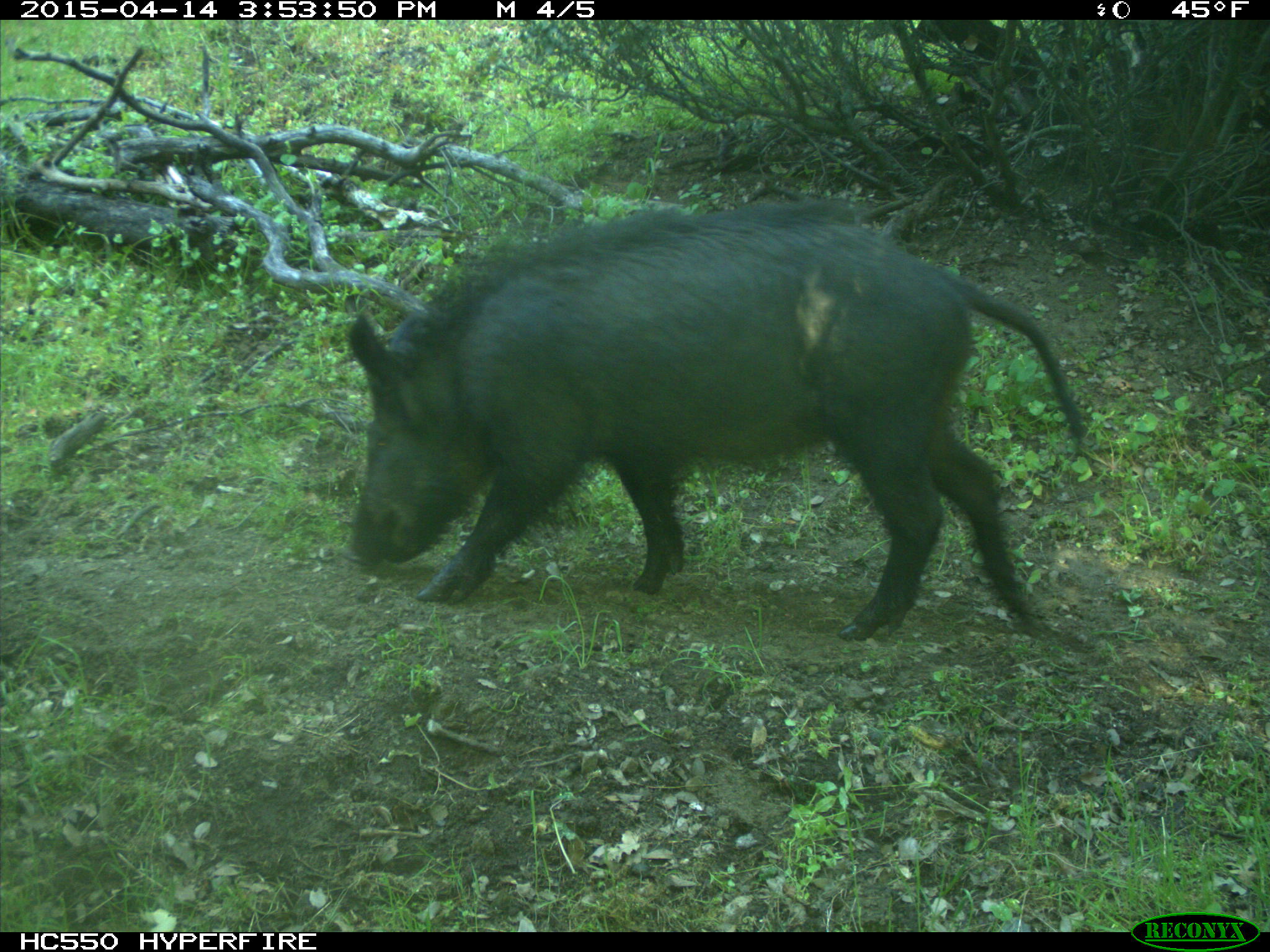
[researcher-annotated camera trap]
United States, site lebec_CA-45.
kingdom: Animalia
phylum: Chordata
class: Mammalia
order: Artiodactyla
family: Suidae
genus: Sus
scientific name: Sus scrofa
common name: wild boar